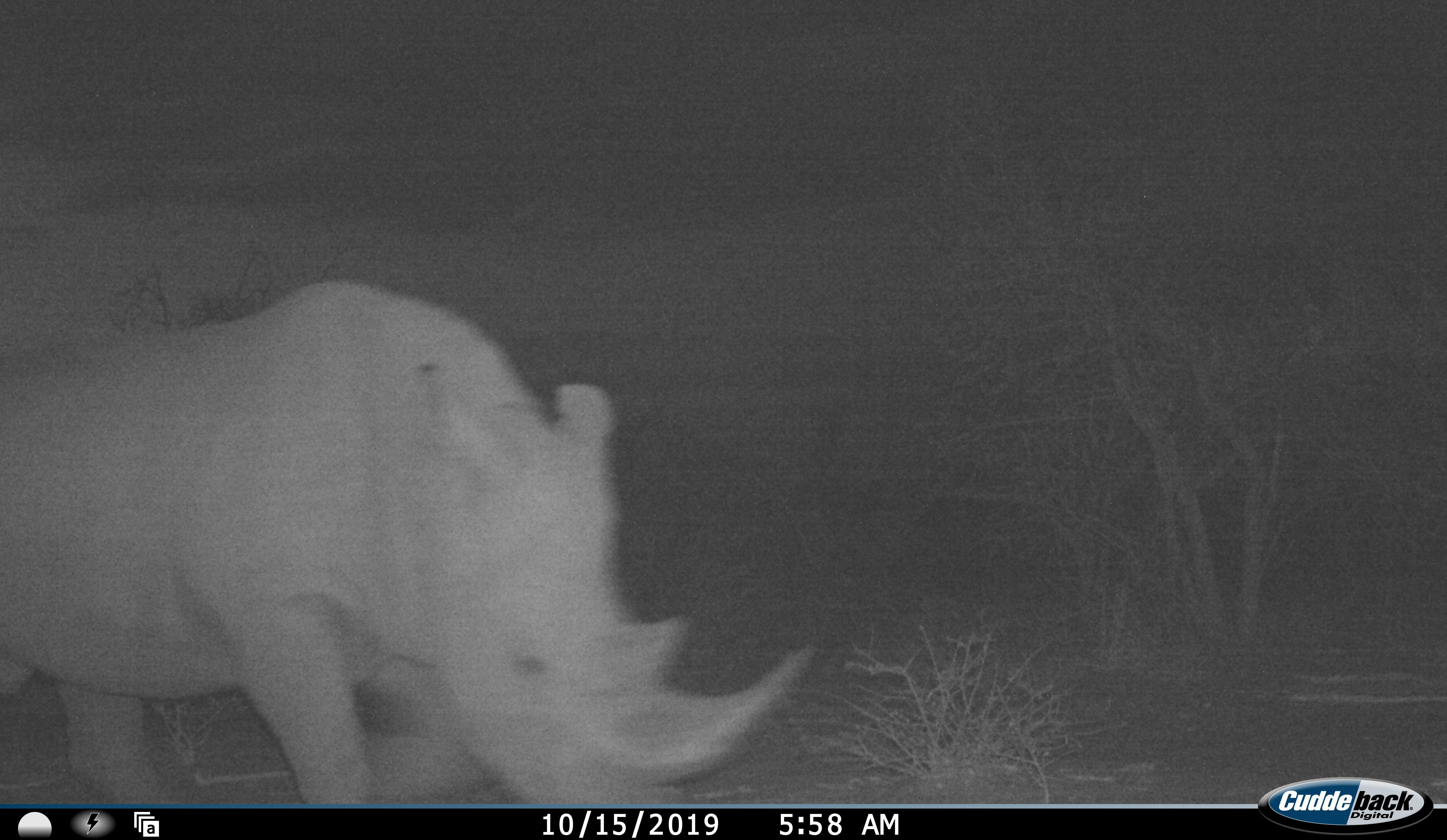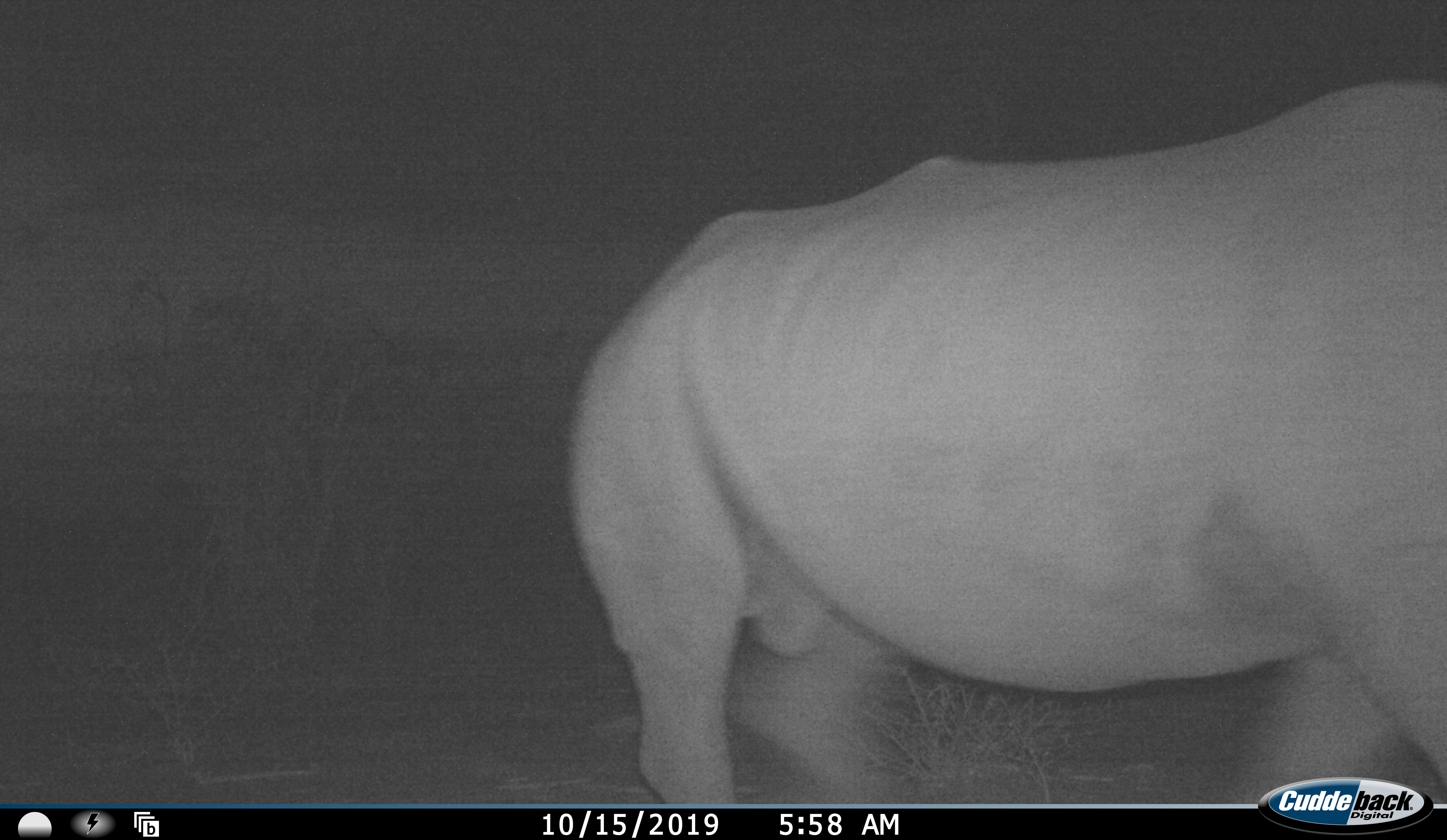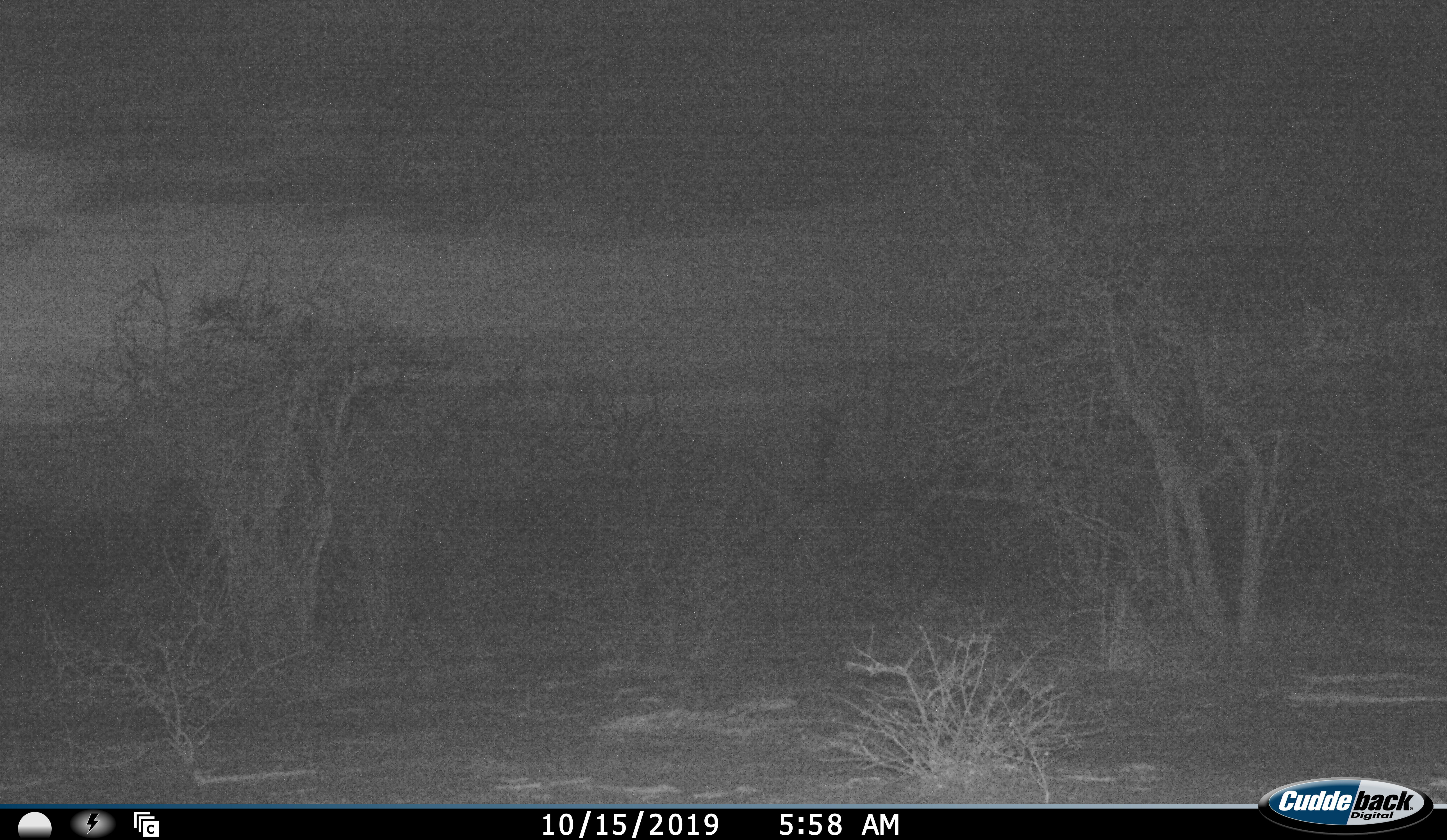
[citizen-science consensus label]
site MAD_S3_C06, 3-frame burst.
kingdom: Animalia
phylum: Chordata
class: Mammalia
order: Perissodactyla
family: Rhinocerotidae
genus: Ceratotherium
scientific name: Ceratotherium simum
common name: white rhinoceros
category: rhinoceroswhite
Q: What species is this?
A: Rhinoceroswhite (white rhinoceros) (Ceratotherium simum).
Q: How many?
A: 1.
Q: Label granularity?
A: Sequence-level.